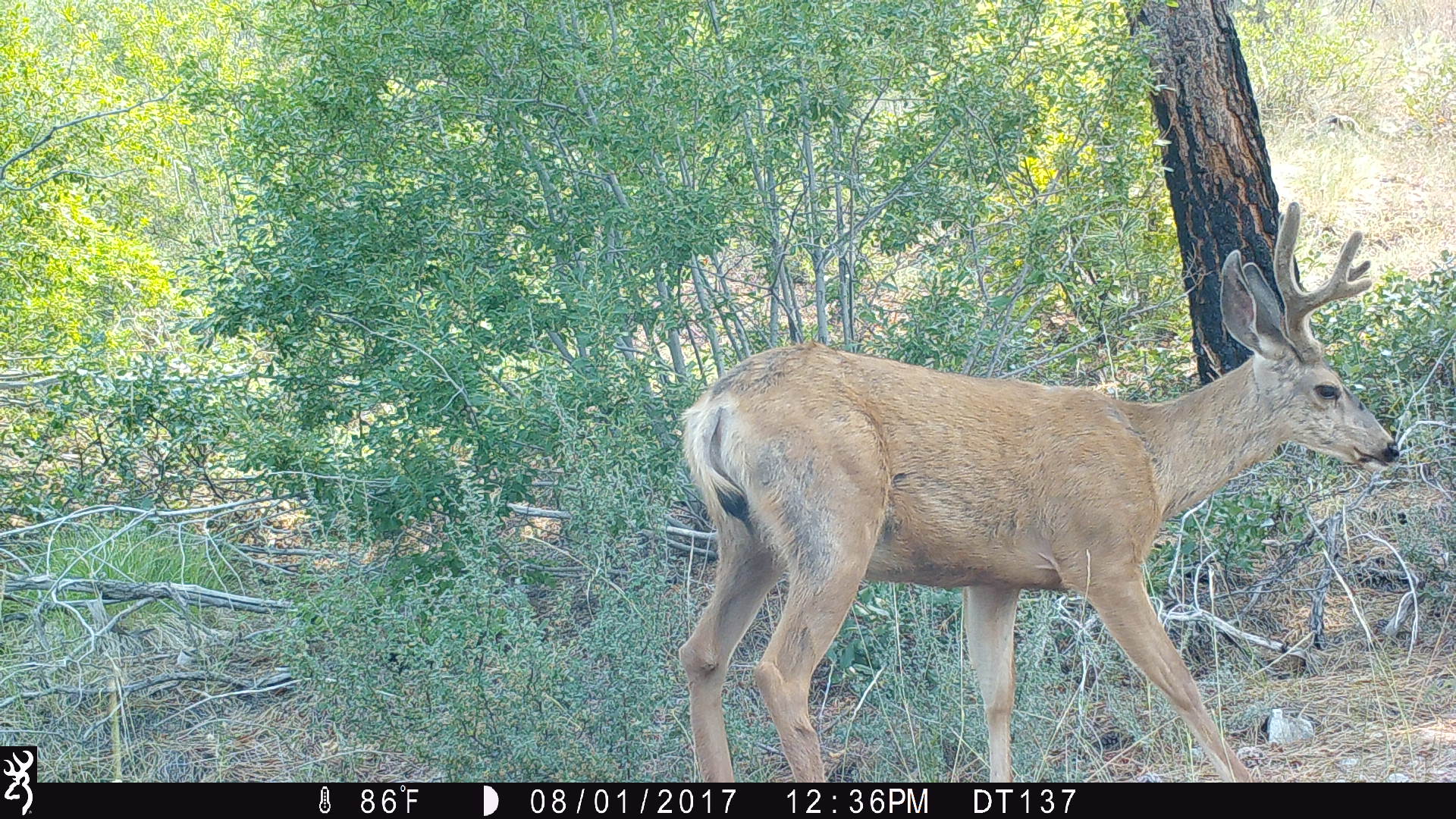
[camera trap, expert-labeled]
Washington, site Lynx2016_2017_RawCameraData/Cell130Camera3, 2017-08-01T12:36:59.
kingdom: Animalia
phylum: Chordata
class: Mammalia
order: Artiodactyla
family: Cervidae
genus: Odocoileus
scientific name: Odocoileus hemionus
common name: mule deer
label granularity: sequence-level